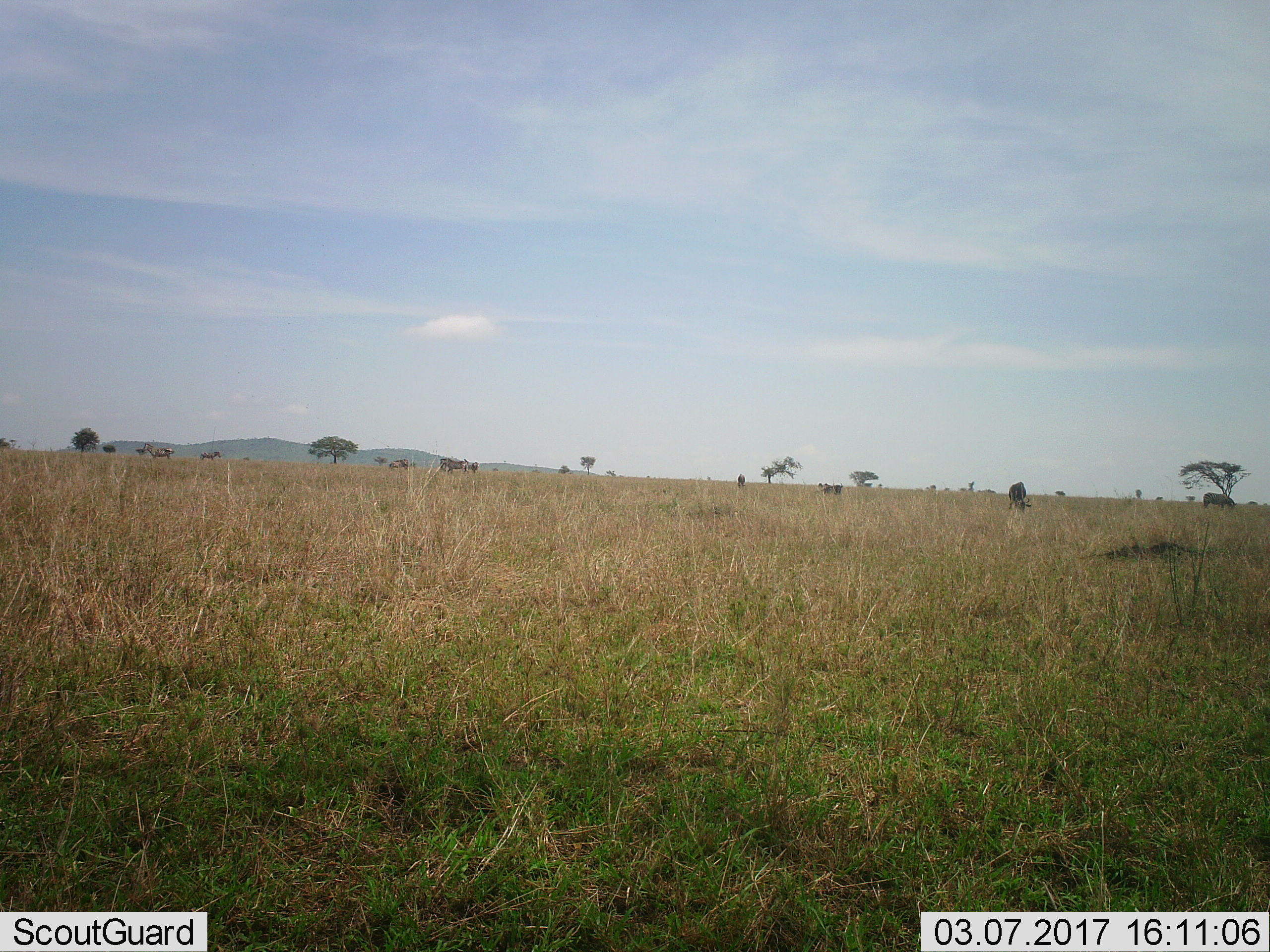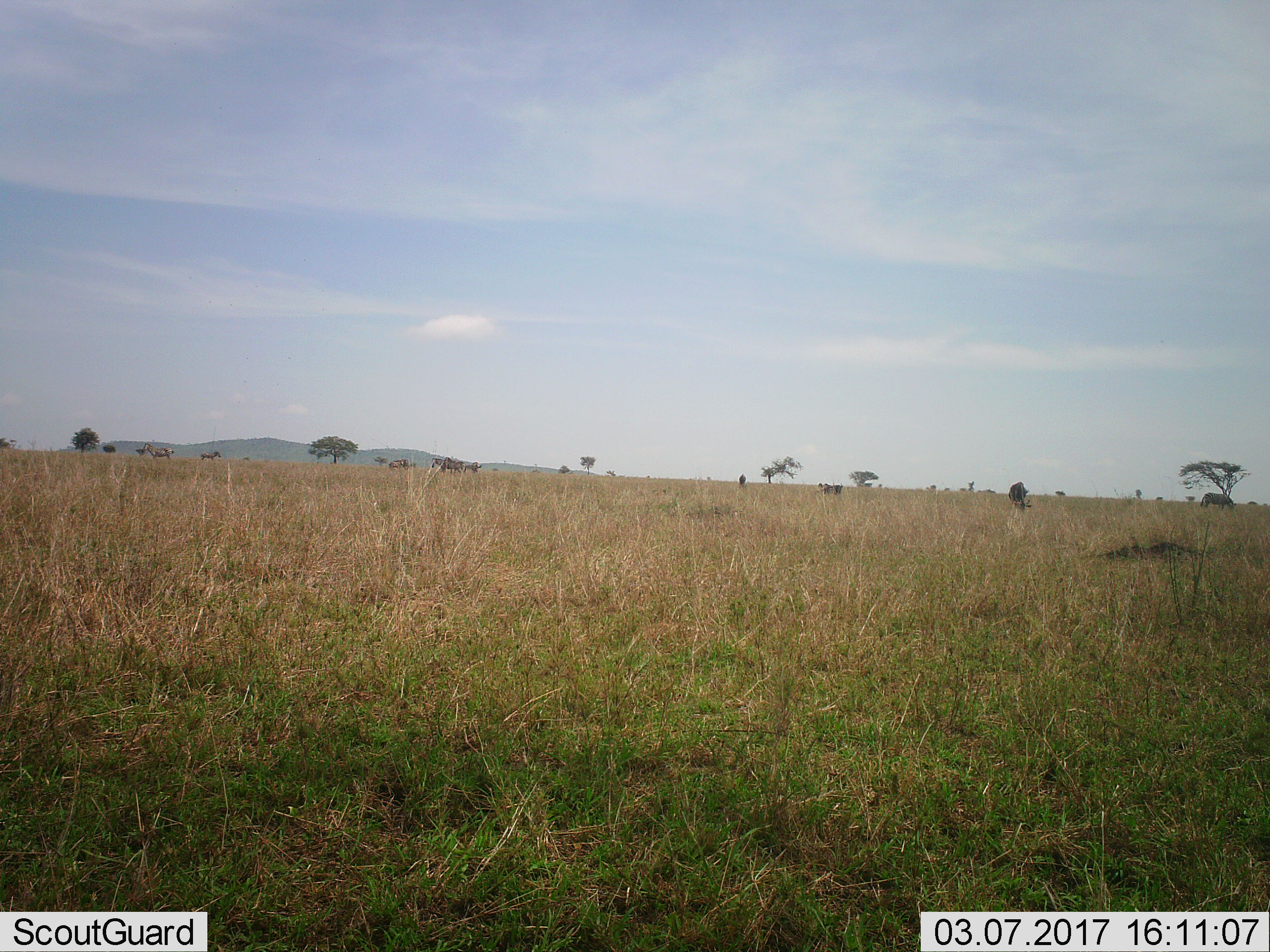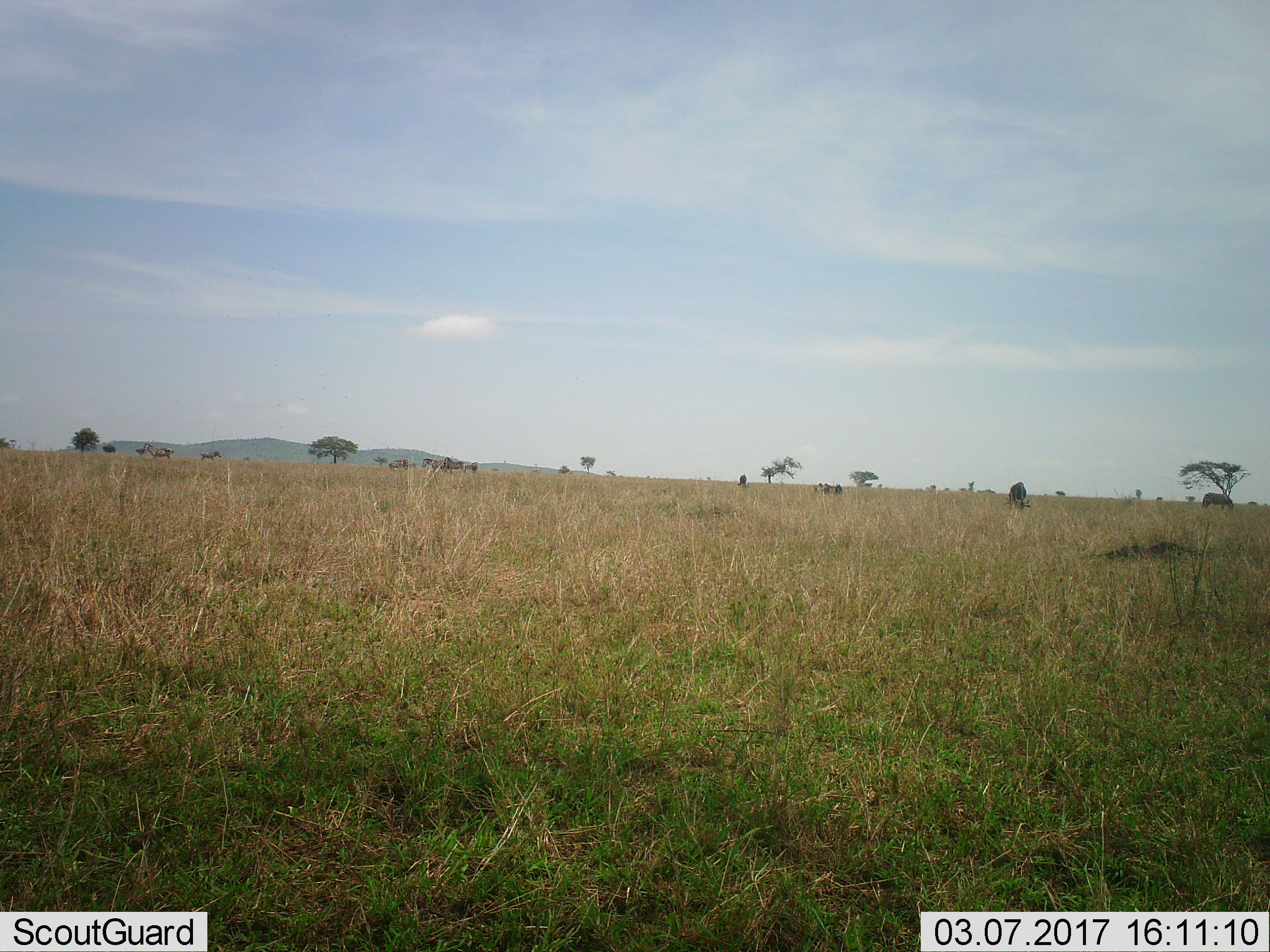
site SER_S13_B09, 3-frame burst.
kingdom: Animalia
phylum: Chordata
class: Mammalia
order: Perissodactyla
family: Equidae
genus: Equus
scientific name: Equus quagga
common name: plains zebra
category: zebraplains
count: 3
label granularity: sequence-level